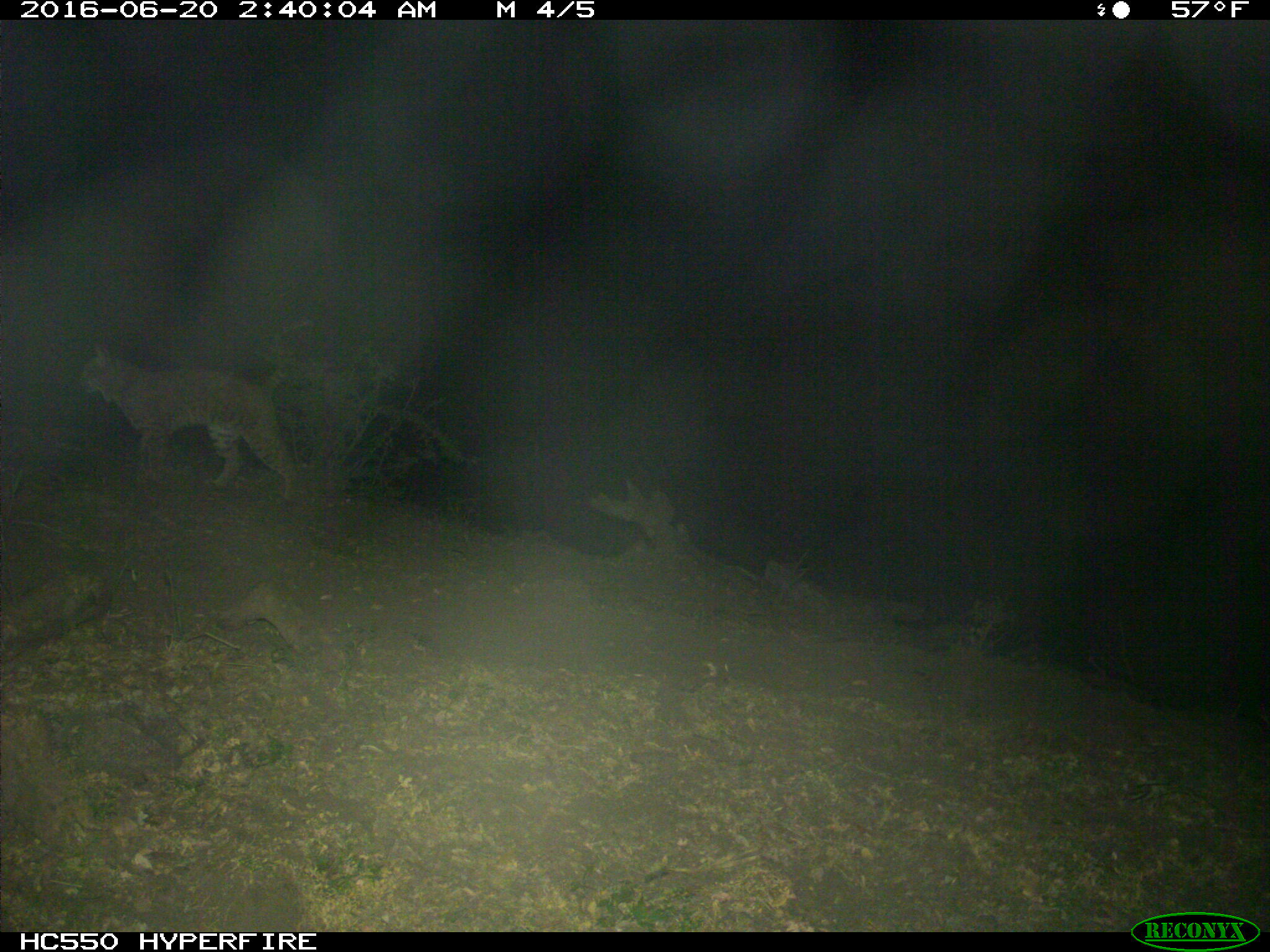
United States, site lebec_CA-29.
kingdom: Animalia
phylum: Chordata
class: Mammalia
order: Carnivora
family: Felidae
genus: Lynx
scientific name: Lynx rufus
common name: bobcat